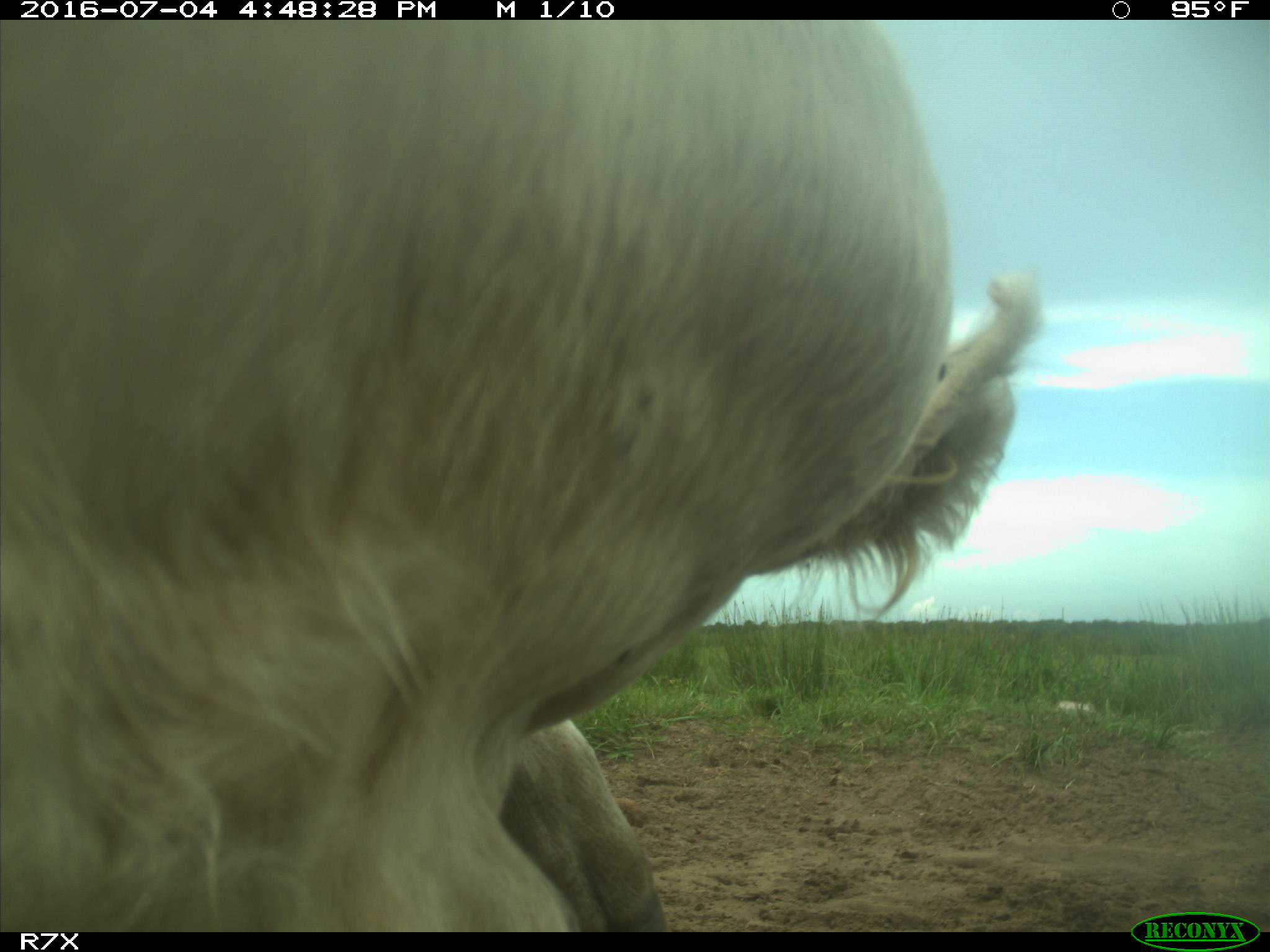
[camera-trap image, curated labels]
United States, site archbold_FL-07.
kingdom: Animalia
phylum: Chordata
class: Mammalia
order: Artiodactyla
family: Bovidae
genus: Bos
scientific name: Bos taurus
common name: domestic cow